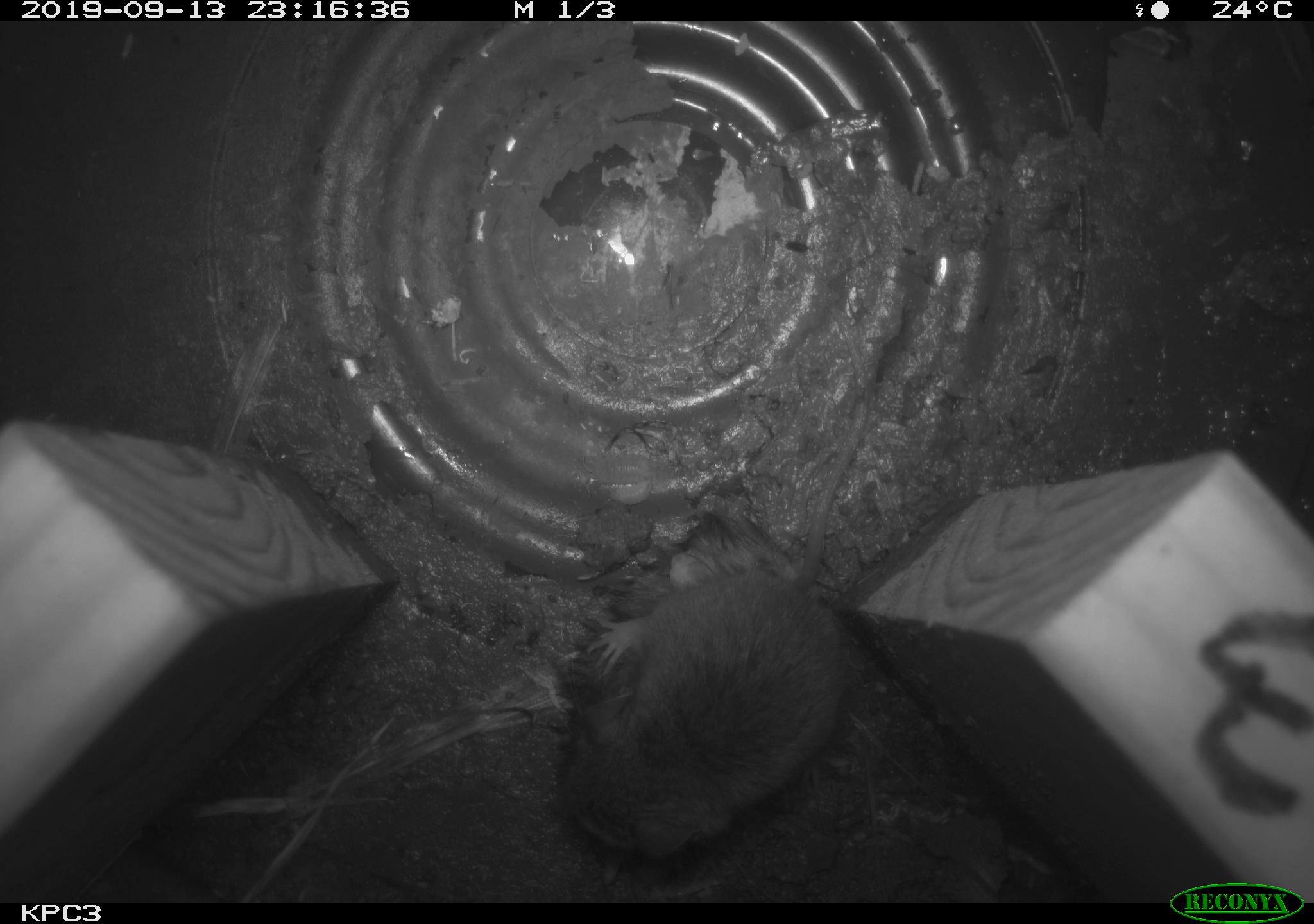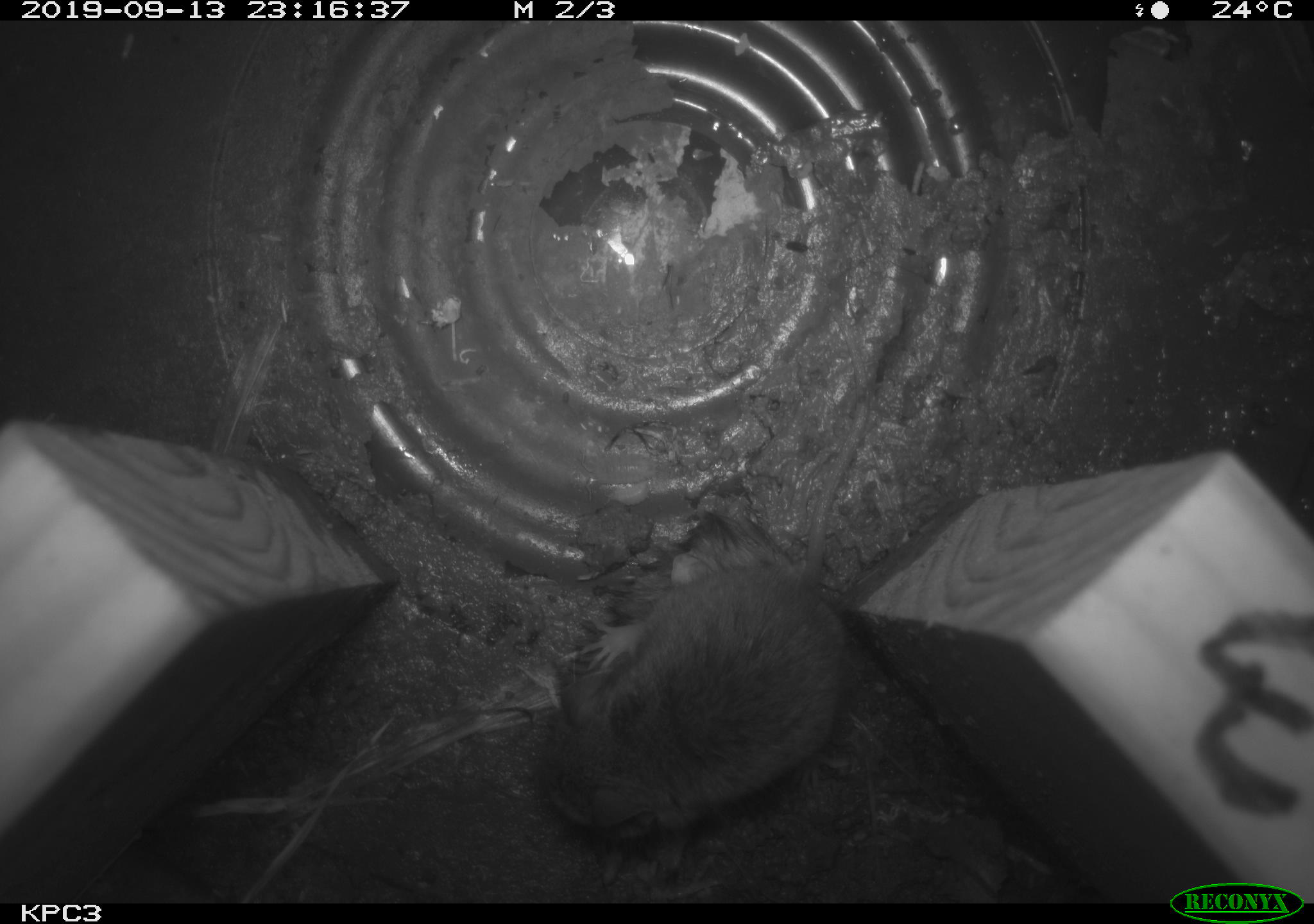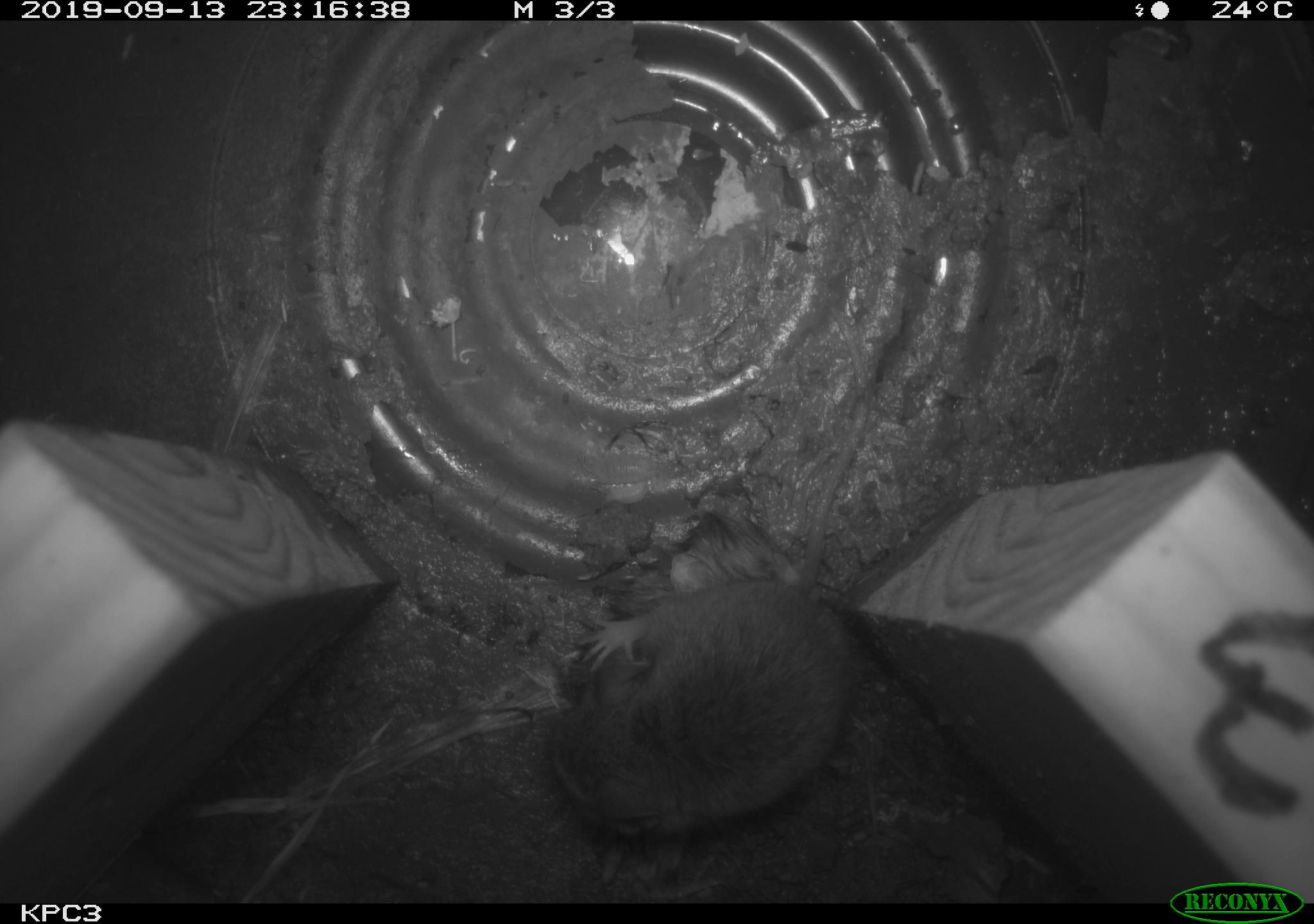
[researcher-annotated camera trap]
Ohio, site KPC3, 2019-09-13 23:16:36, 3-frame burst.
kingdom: Animalia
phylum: Chordata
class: Mammalia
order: Rodentia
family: Cricetidae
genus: Peromyscus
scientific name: Peromyscus leucopus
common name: white-footed mouse